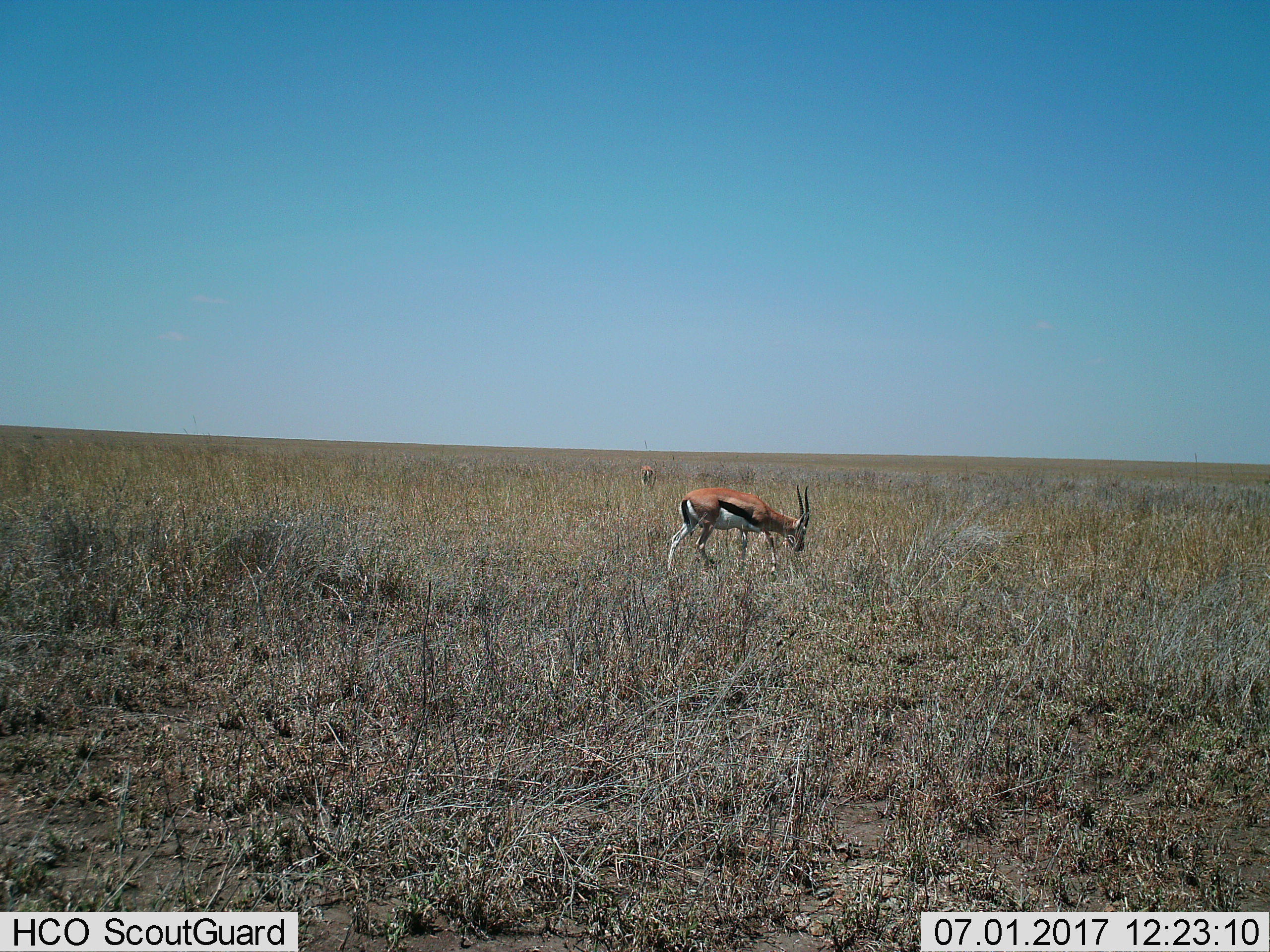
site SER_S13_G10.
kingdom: Animalia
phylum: Chordata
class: Mammalia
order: Artiodactyla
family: Bovidae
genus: Eudorcas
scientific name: Eudorcas thomsonii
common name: thomson's gazelle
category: gazellethomsons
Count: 2.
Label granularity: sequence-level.